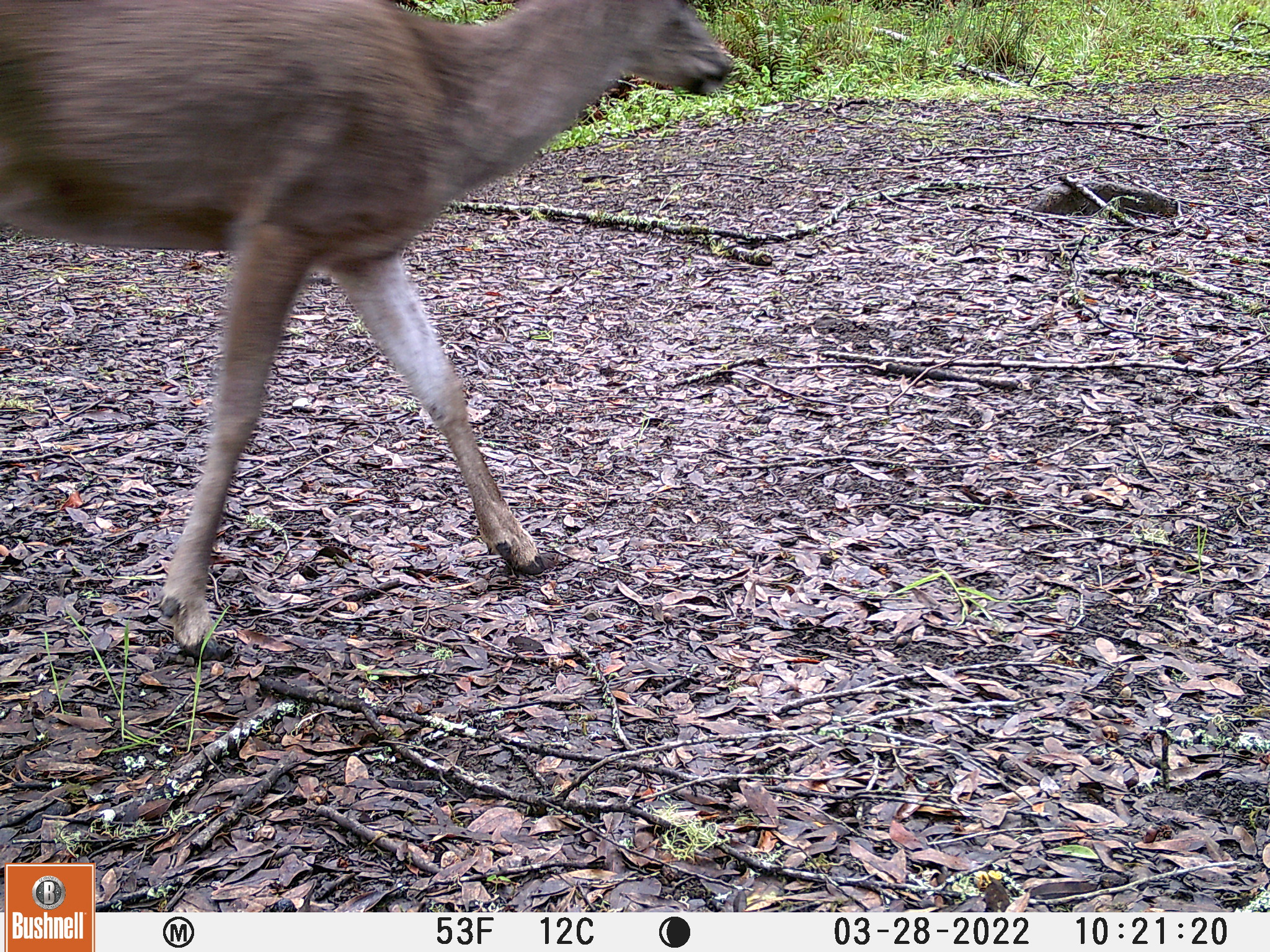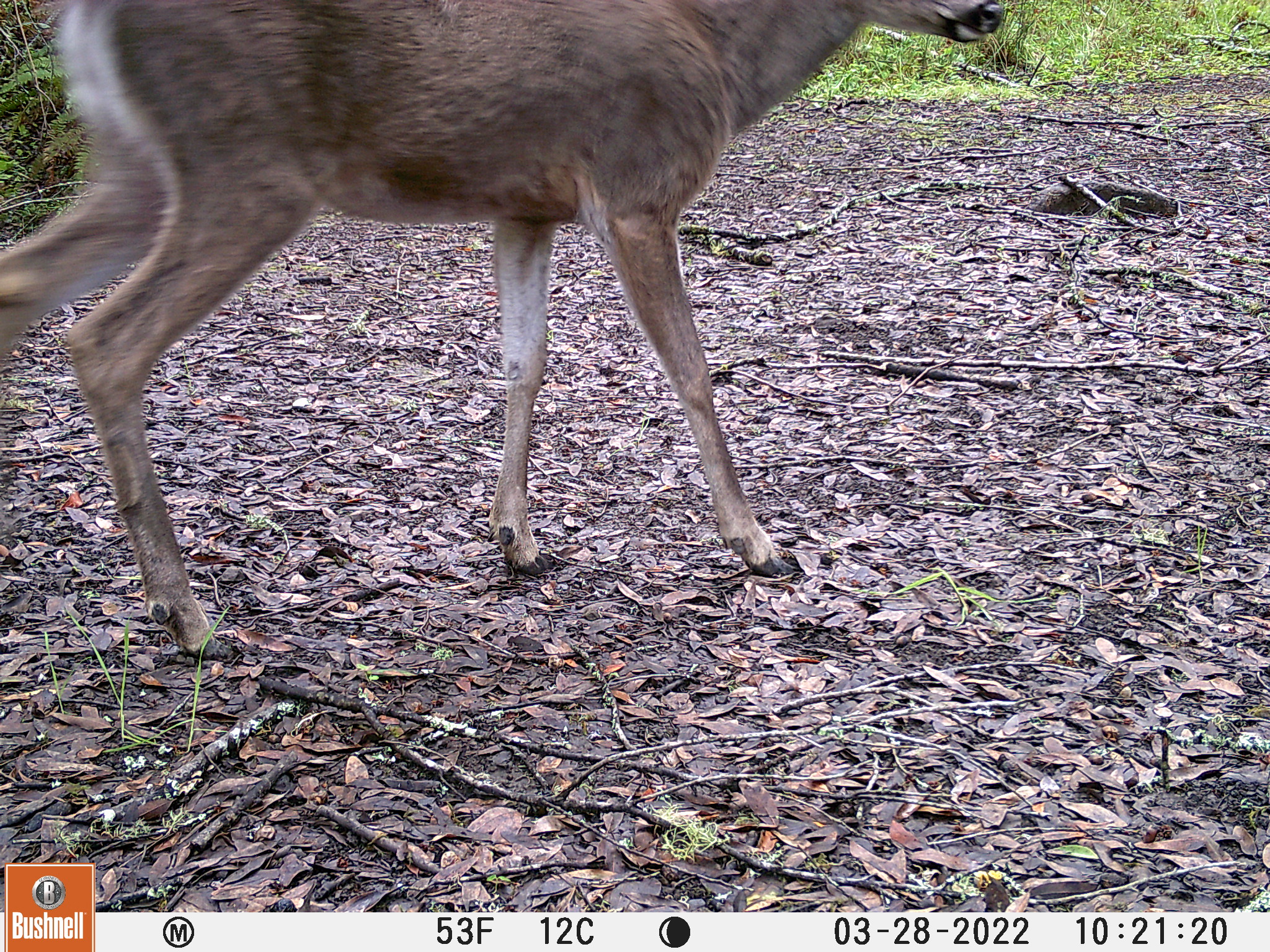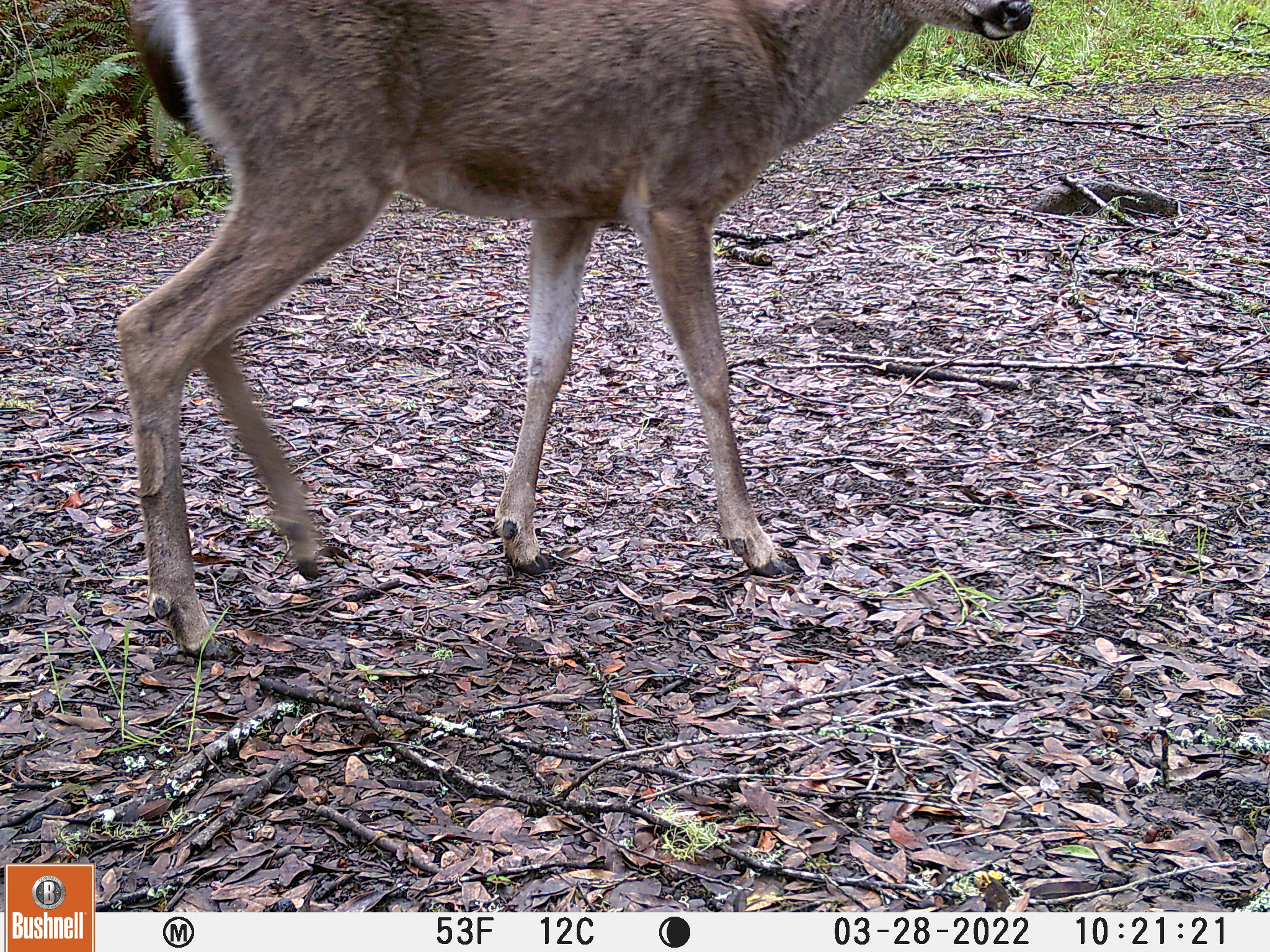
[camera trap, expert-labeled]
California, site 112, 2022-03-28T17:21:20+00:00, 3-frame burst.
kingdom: Animalia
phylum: Chordata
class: Mammalia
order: Artiodactyla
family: Cervidae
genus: Odocoileus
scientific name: Odocoileus hemionus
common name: mule deer